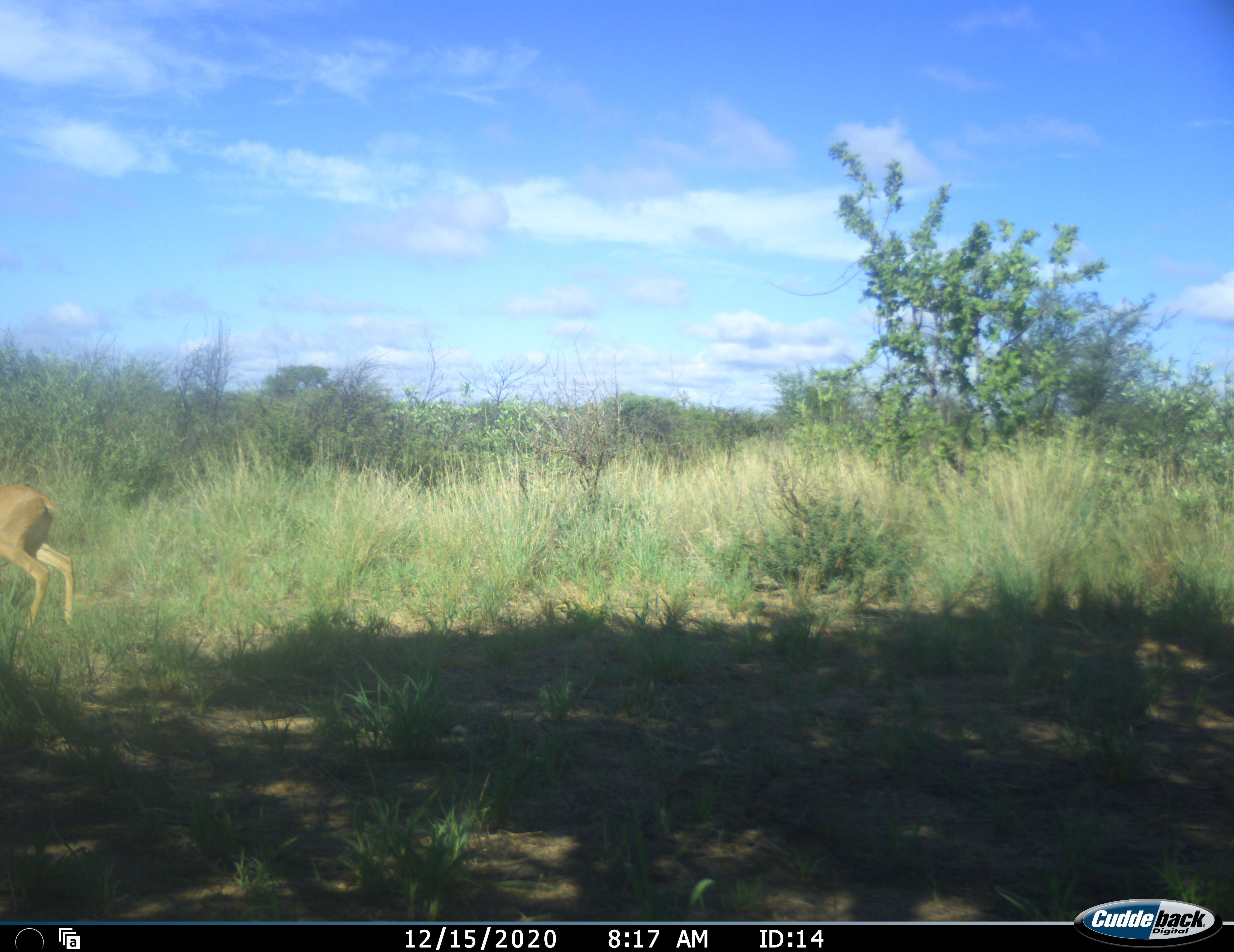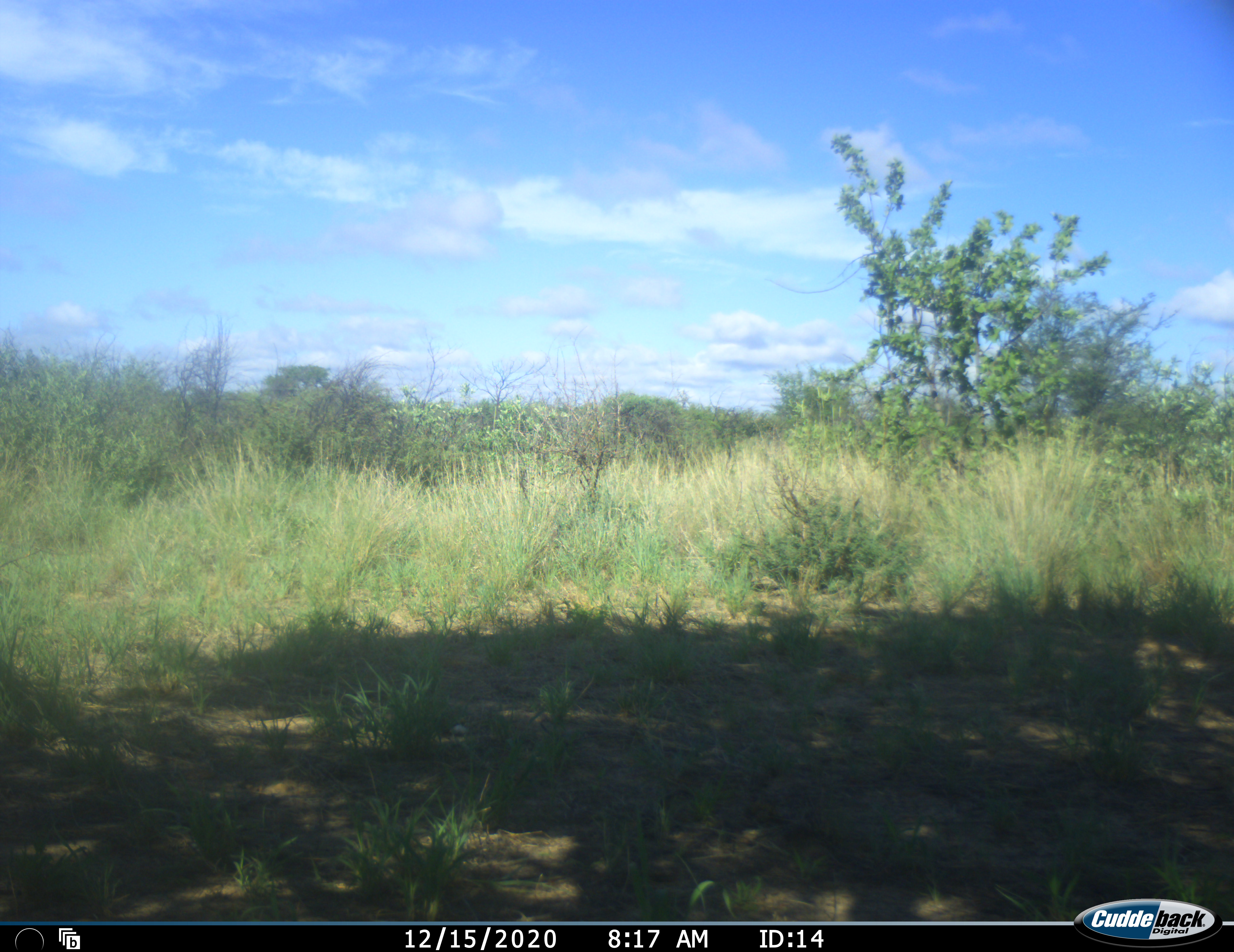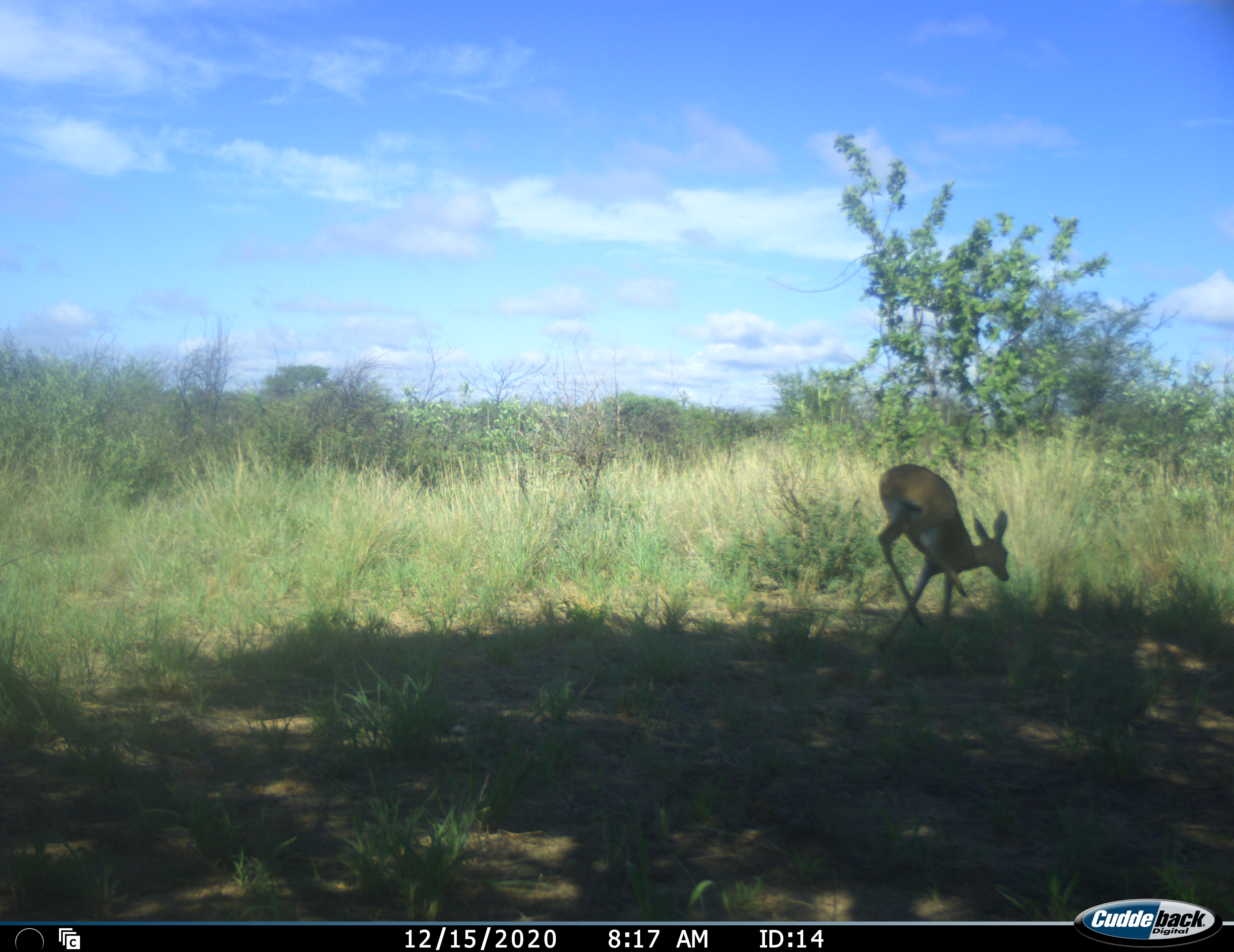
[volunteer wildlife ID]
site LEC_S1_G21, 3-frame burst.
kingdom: Animalia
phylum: Chordata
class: Mammalia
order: Artiodactyla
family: Bovidae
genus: Raphicerus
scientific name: Raphicerus campestris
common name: steenbok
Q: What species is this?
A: Steenbok (Raphicerus campestris).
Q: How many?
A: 1.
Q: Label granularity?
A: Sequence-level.